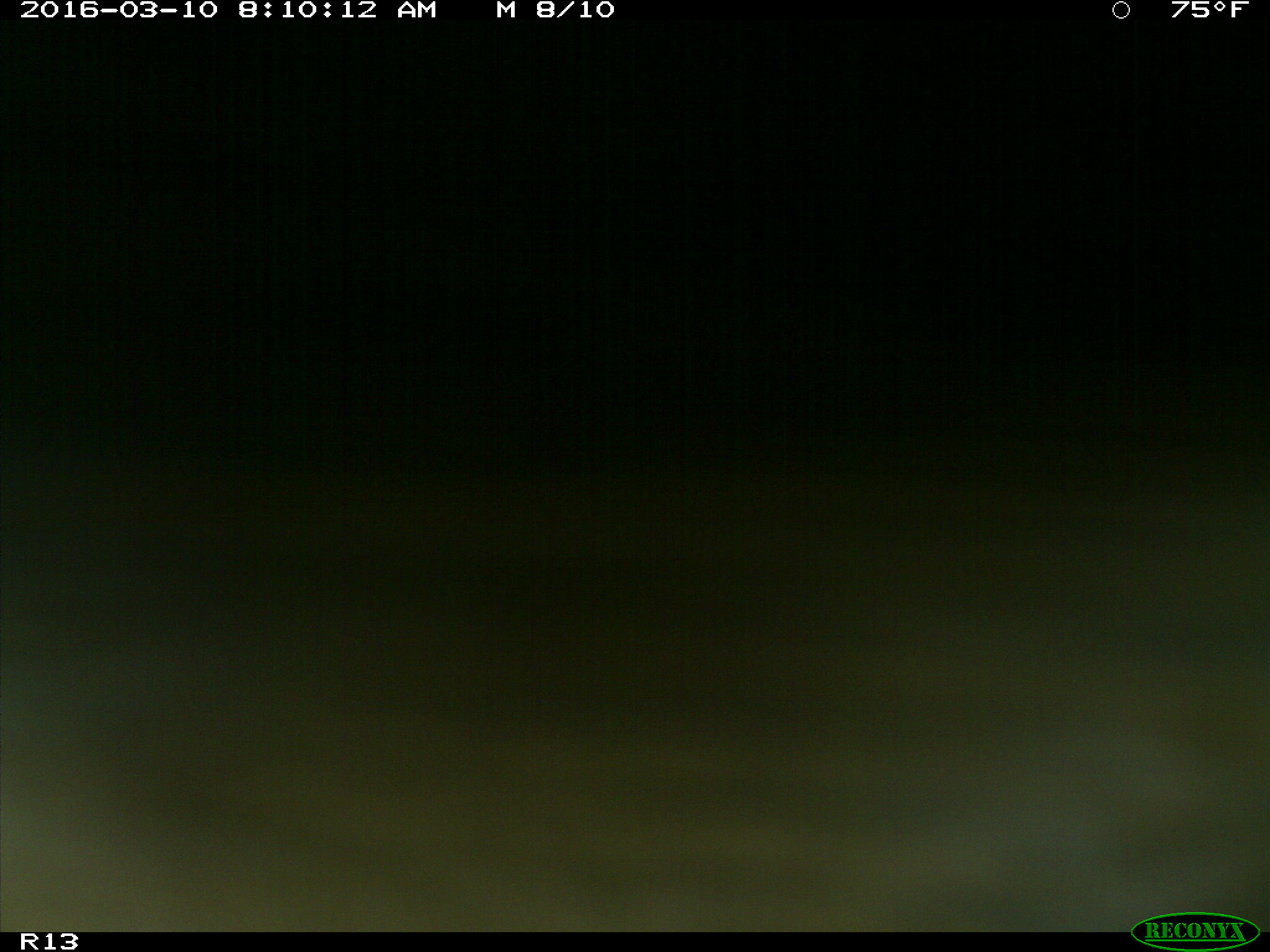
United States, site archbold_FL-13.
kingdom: Animalia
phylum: Chordata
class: Mammalia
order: Artiodactyla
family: Bovidae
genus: Bos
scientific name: Bos taurus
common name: domestic cow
Bos taurus (domestic cow).